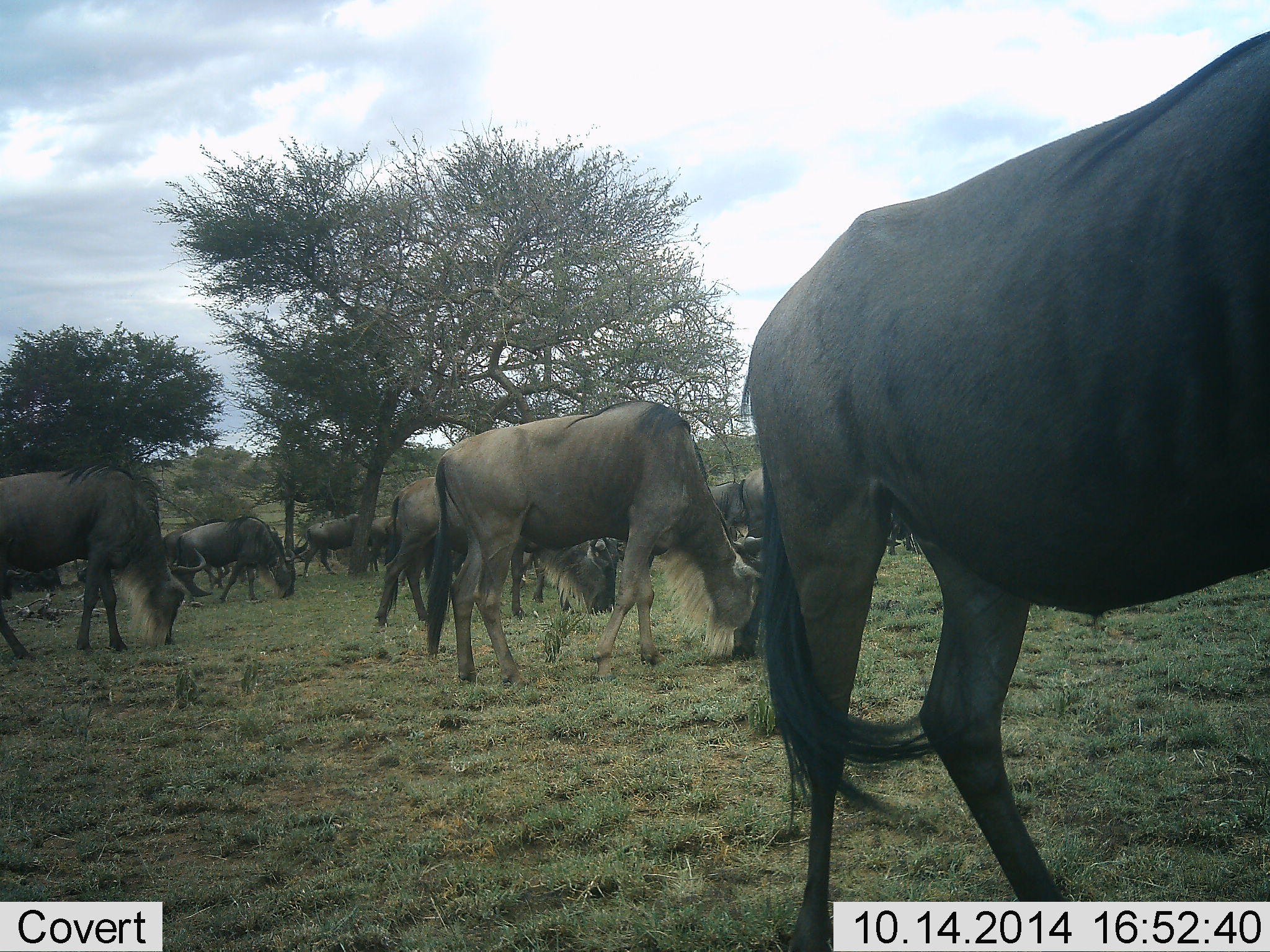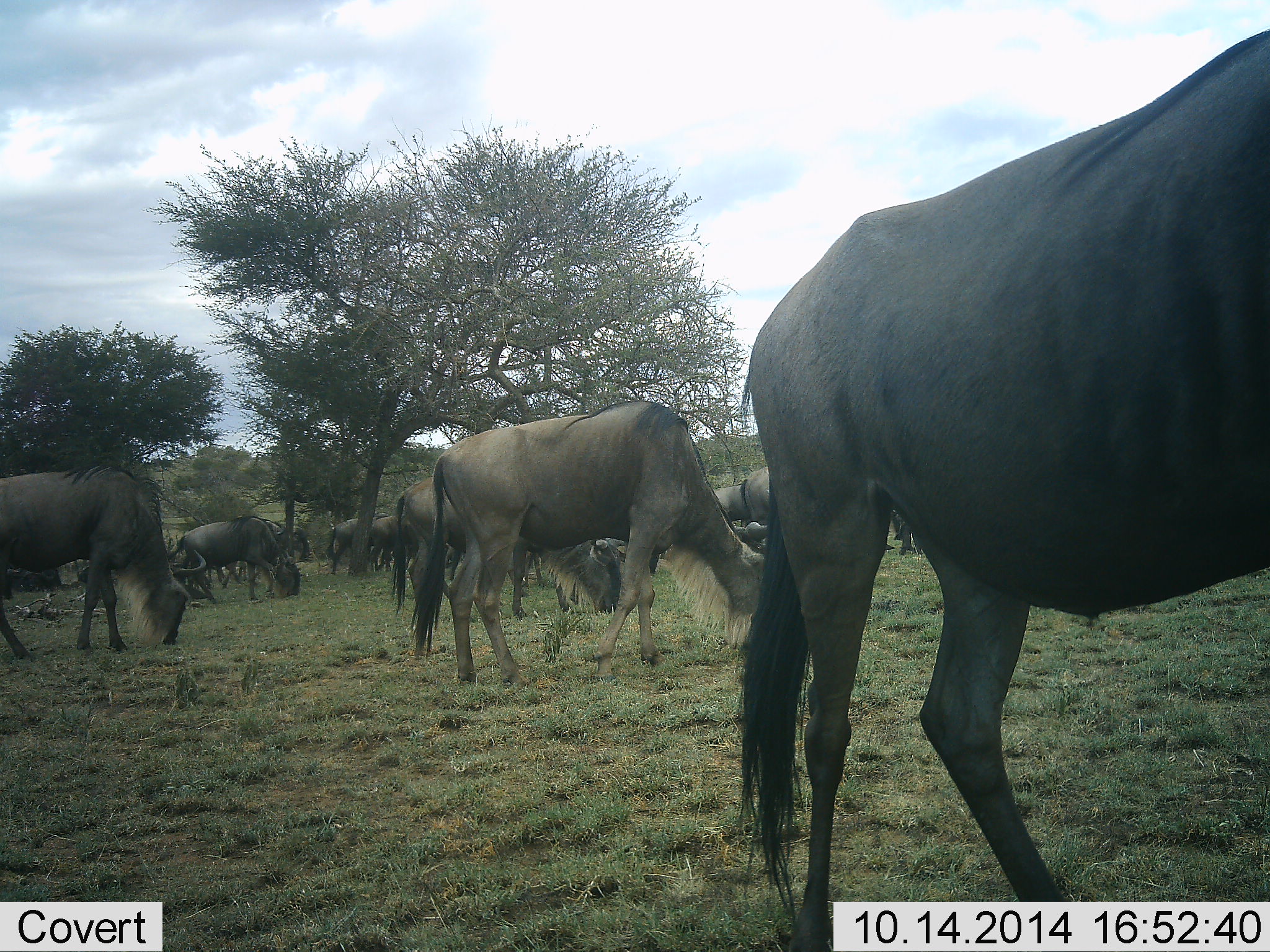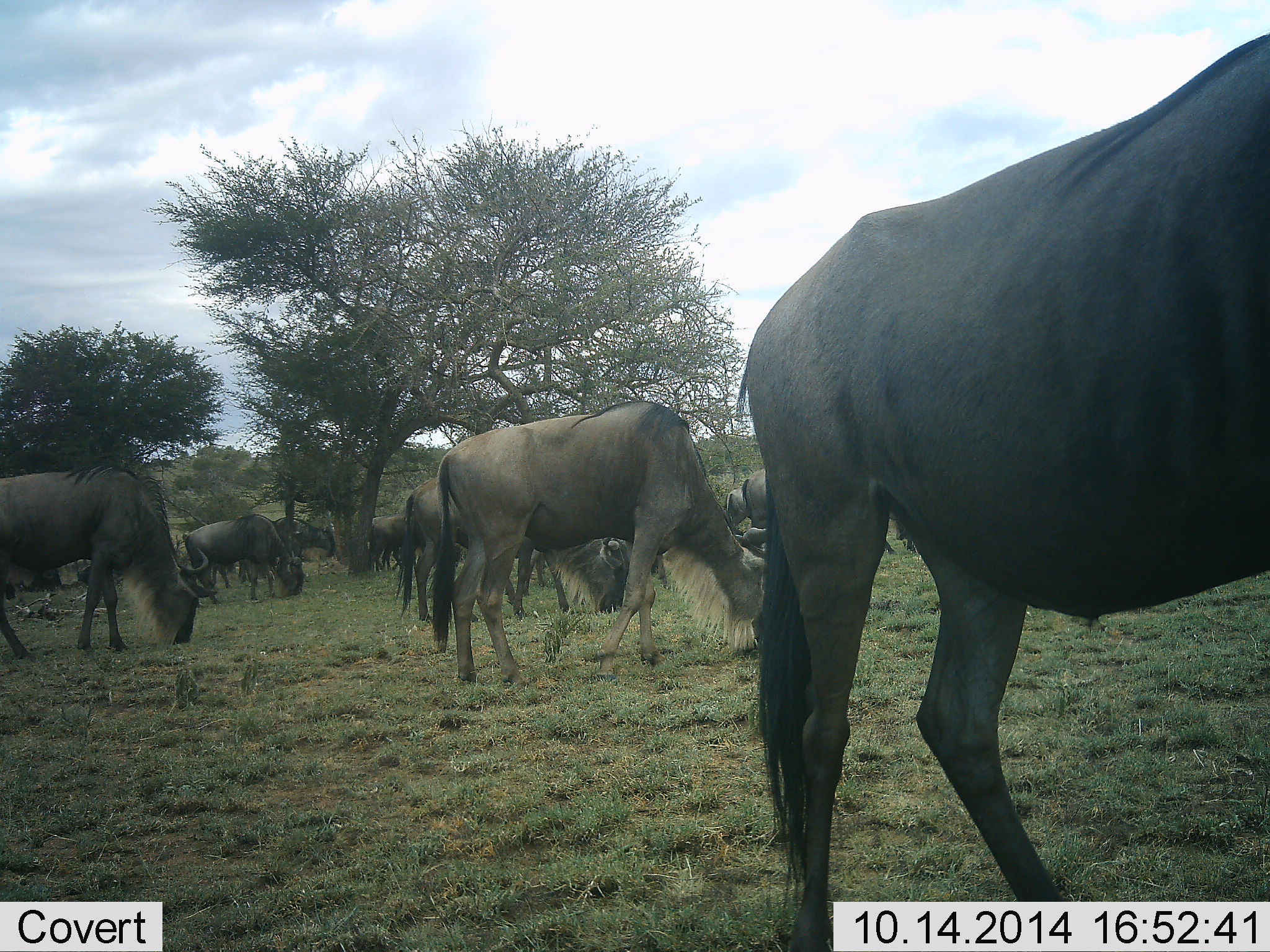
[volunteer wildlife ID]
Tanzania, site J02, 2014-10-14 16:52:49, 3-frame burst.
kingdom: Animalia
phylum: Chordata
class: Mammalia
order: Artiodactyla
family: Bovidae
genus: Connochaetes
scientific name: Connochaetes taurinus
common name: blue wildebeest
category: wildebeest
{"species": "wildebeest (blue wildebeest) (Connochaetes taurinus)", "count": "11-50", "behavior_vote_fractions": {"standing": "40%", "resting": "0%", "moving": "10%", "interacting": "0%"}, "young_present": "0%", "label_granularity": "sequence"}